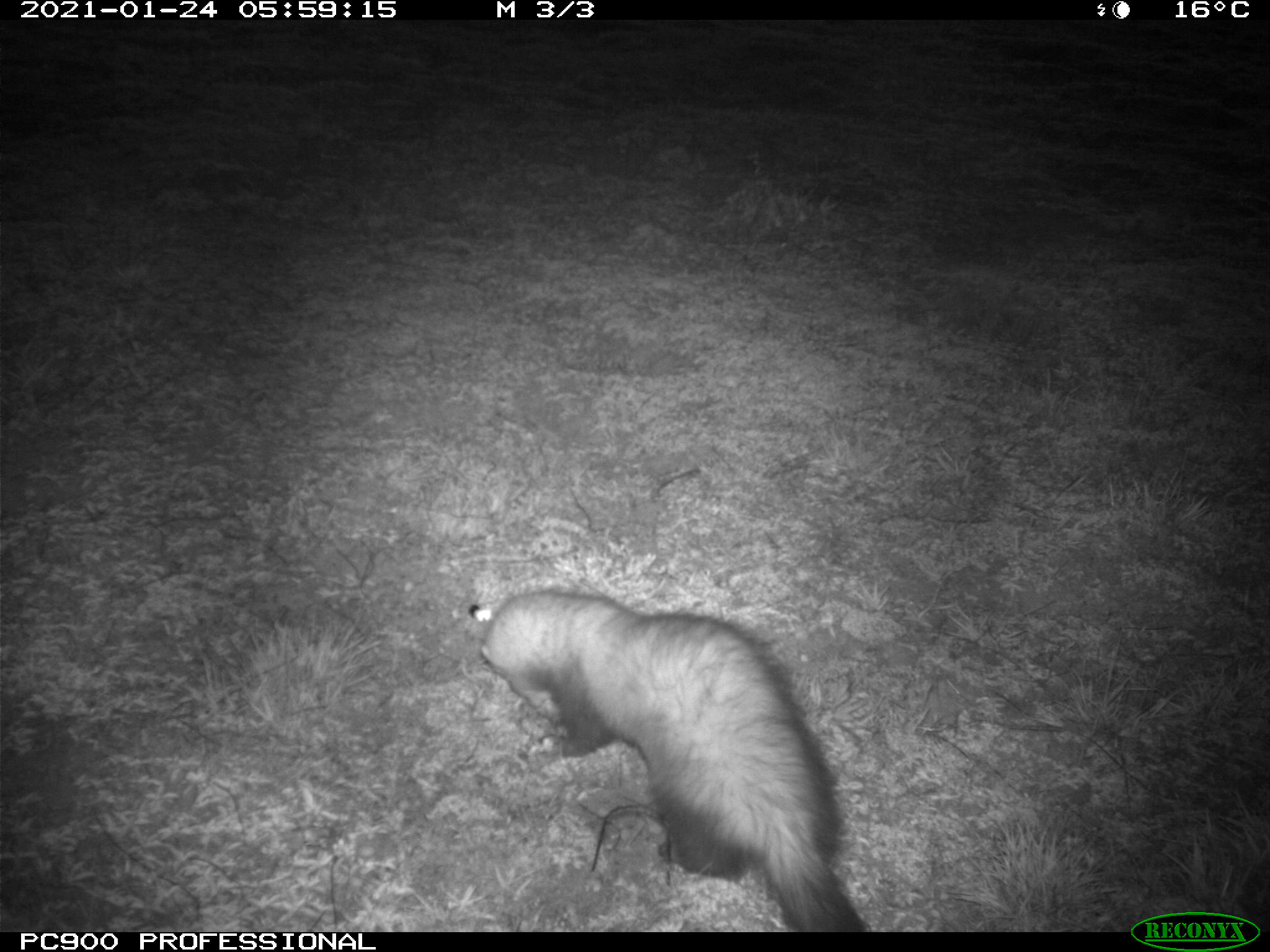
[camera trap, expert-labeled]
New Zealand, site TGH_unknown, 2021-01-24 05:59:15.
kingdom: Animalia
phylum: Chordata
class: Mammalia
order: Carnivora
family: Mustelidae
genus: Mustela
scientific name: Mustela furo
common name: ferret